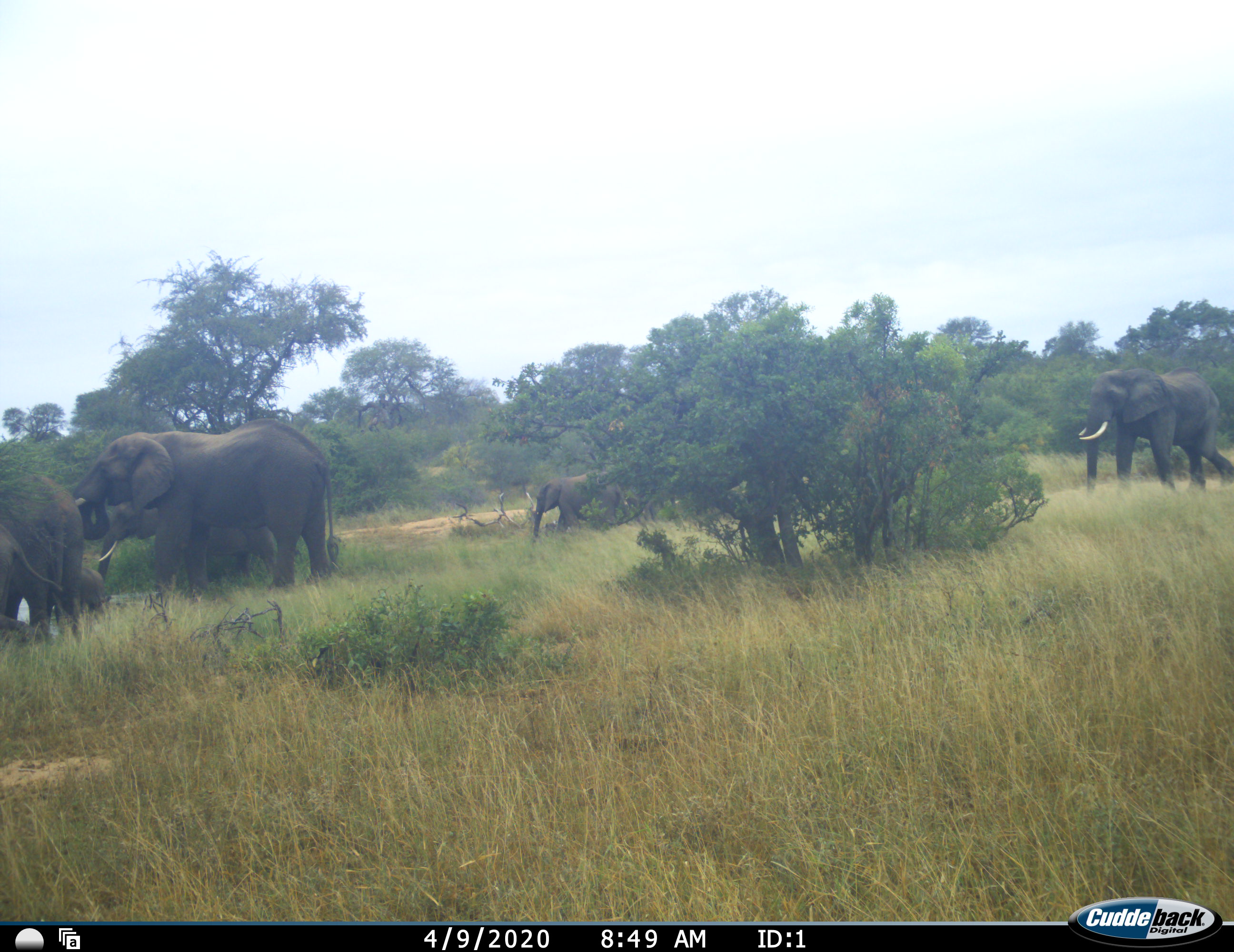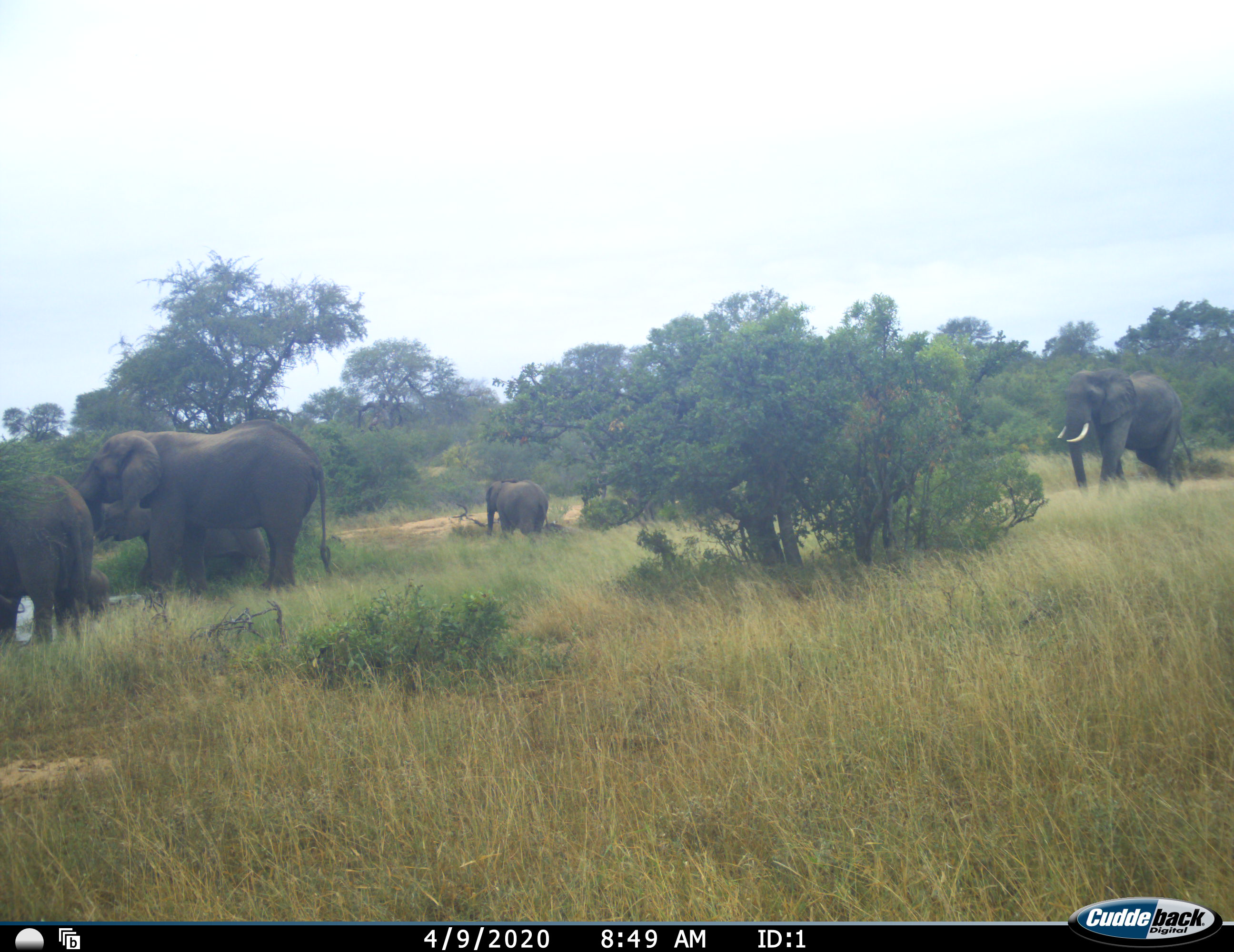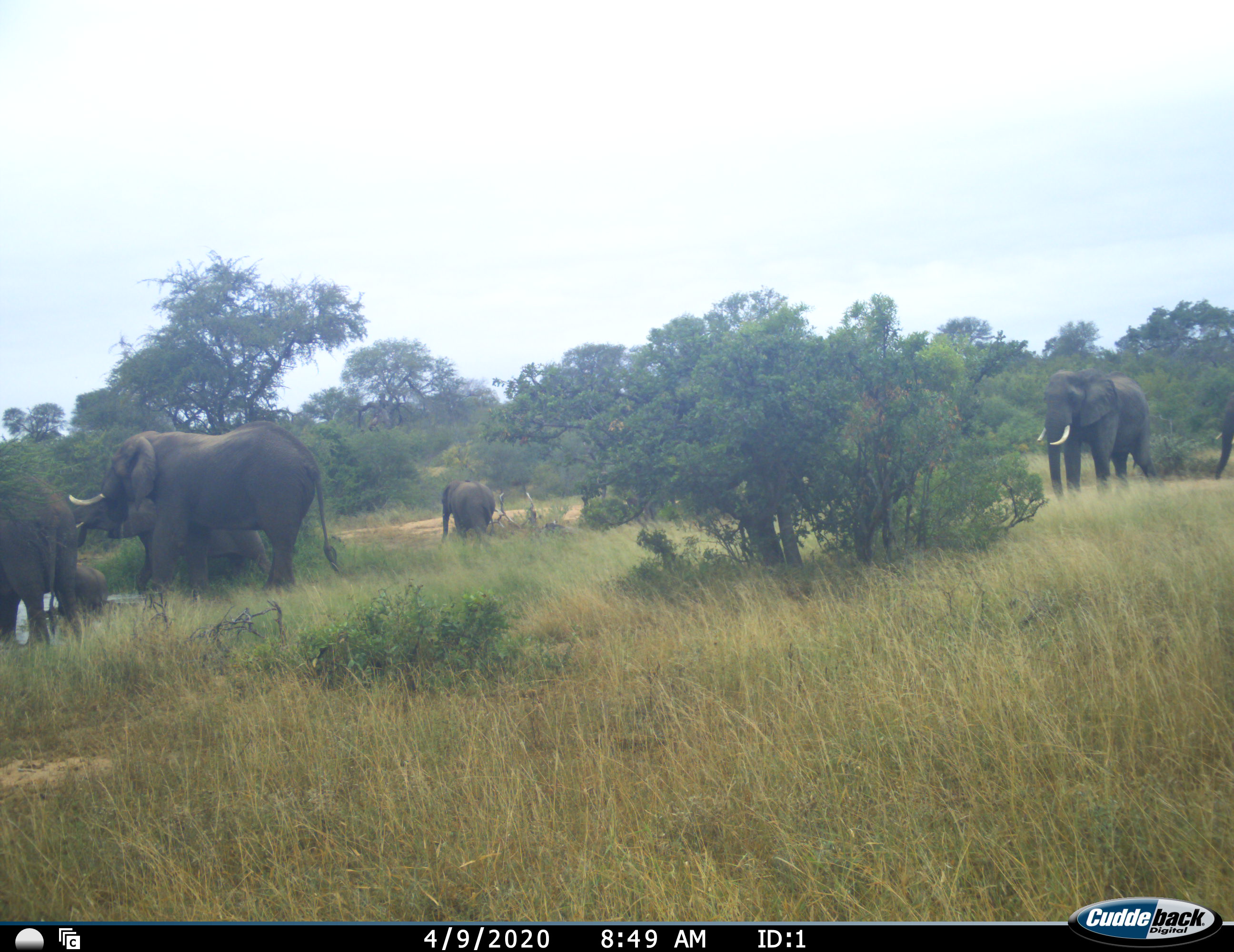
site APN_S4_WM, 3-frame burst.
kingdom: Animalia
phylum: Chordata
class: Mammalia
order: Proboscidea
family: Elephantidae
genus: Loxodonta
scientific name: Loxodonta africana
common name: african bush elephant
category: elephant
Elephant (african bush elephant) (Loxodonta africana), count 6. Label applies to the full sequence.